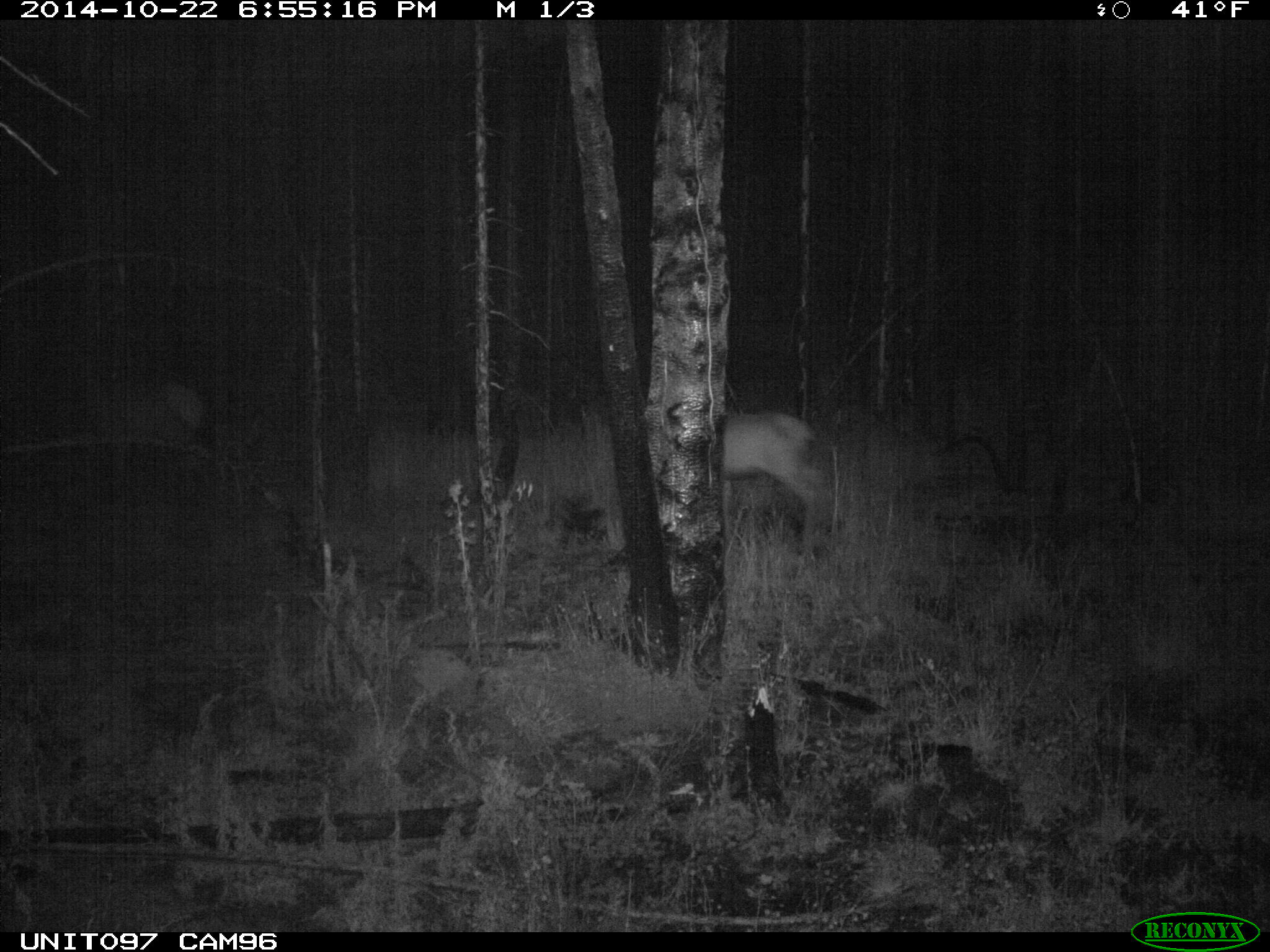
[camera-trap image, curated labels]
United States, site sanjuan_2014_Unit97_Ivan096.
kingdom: Animalia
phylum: Chordata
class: Mammalia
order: Artiodactyla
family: Cervidae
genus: Cervus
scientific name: Cervus elaphus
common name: red deer